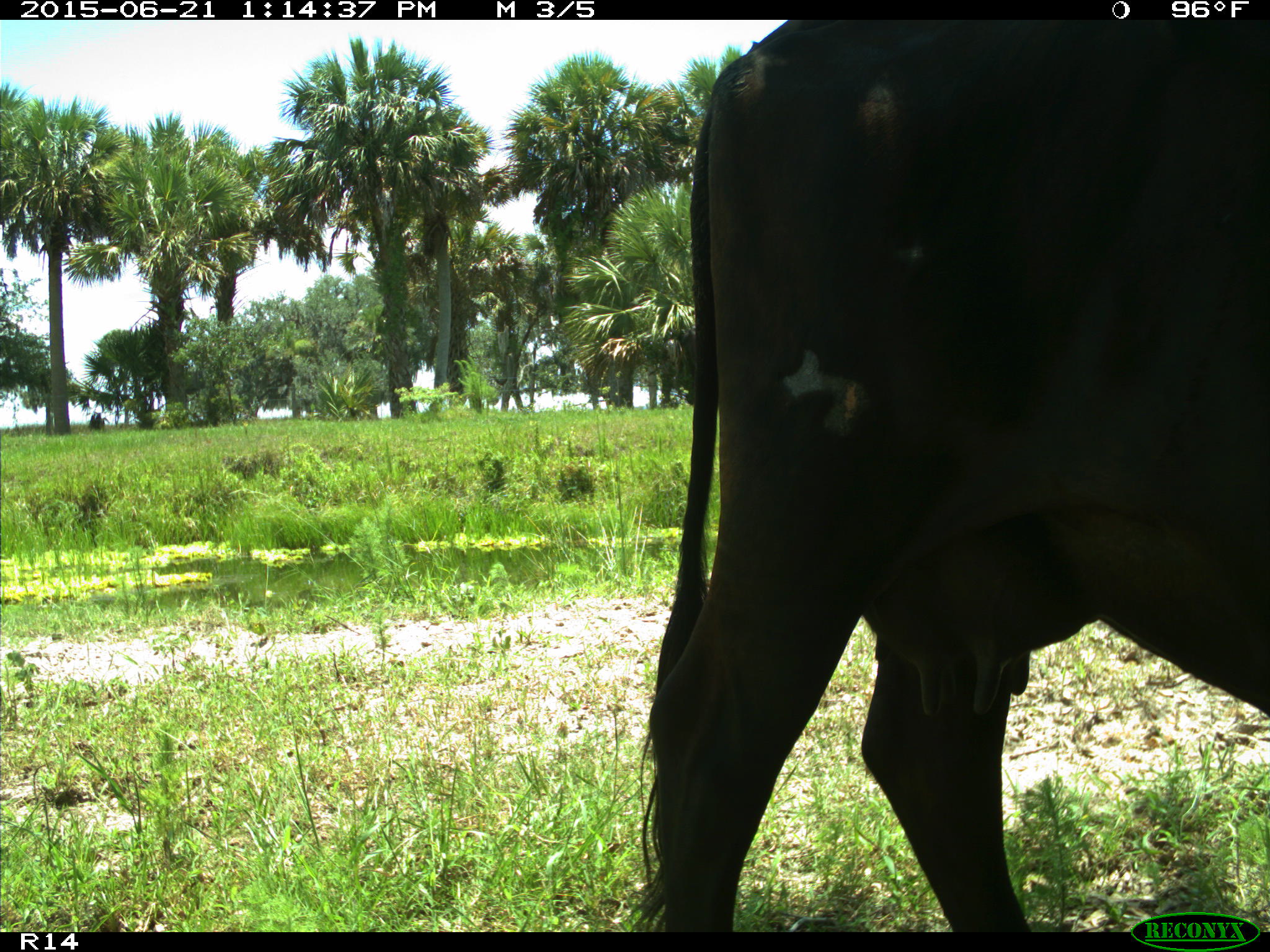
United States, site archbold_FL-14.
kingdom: Animalia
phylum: Chordata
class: Mammalia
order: Artiodactyla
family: Bovidae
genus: Bos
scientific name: Bos taurus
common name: domestic cow